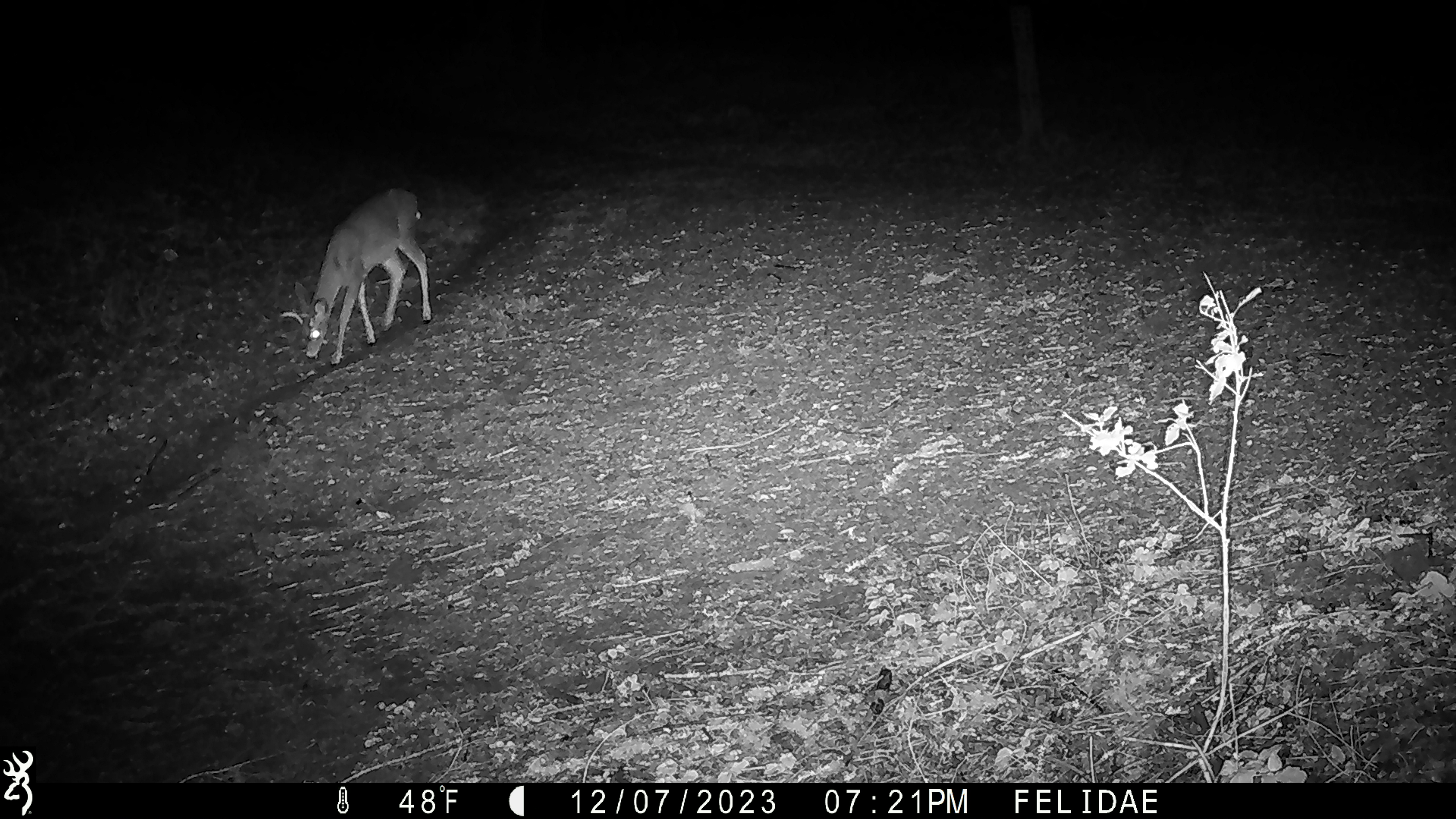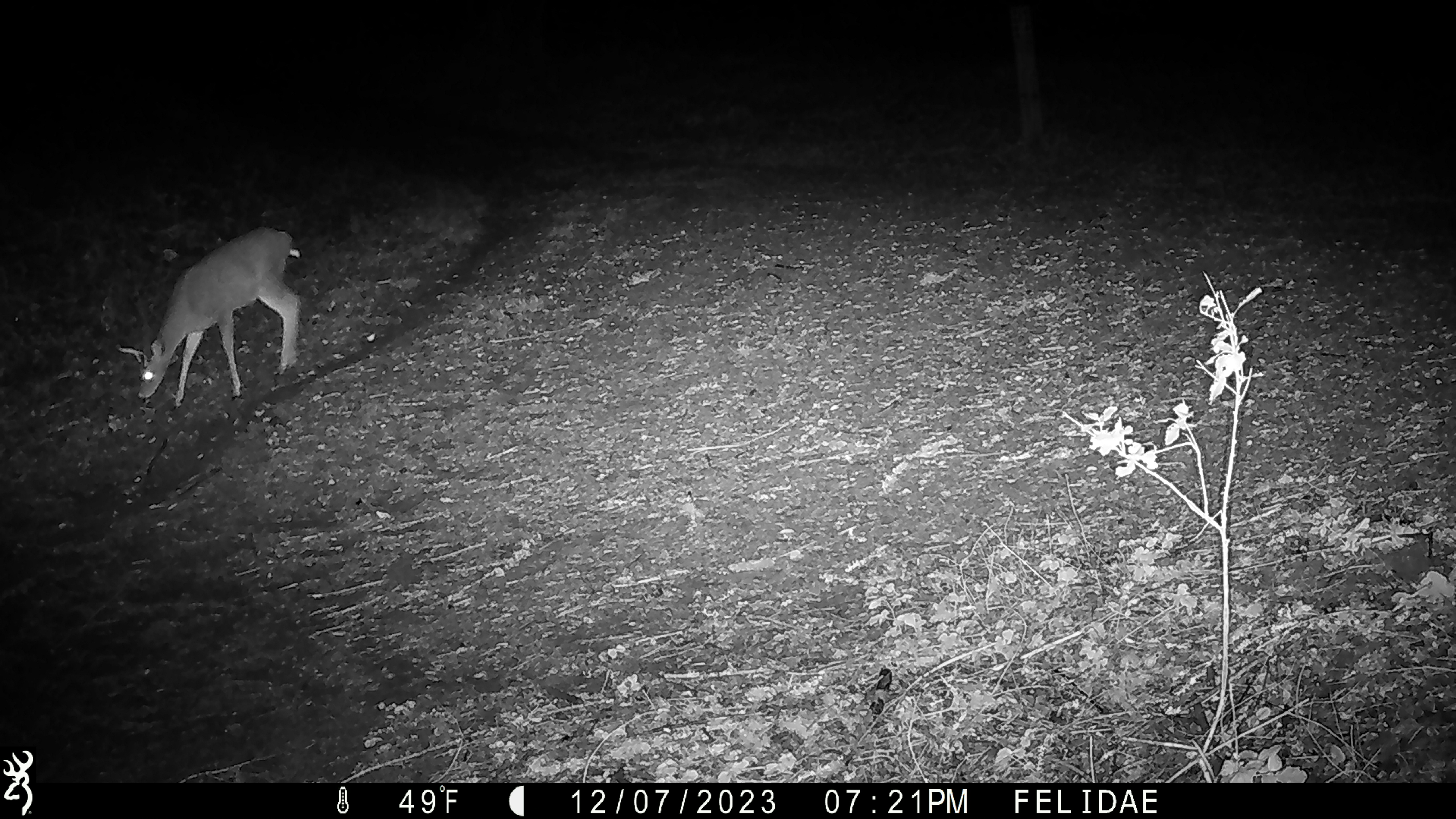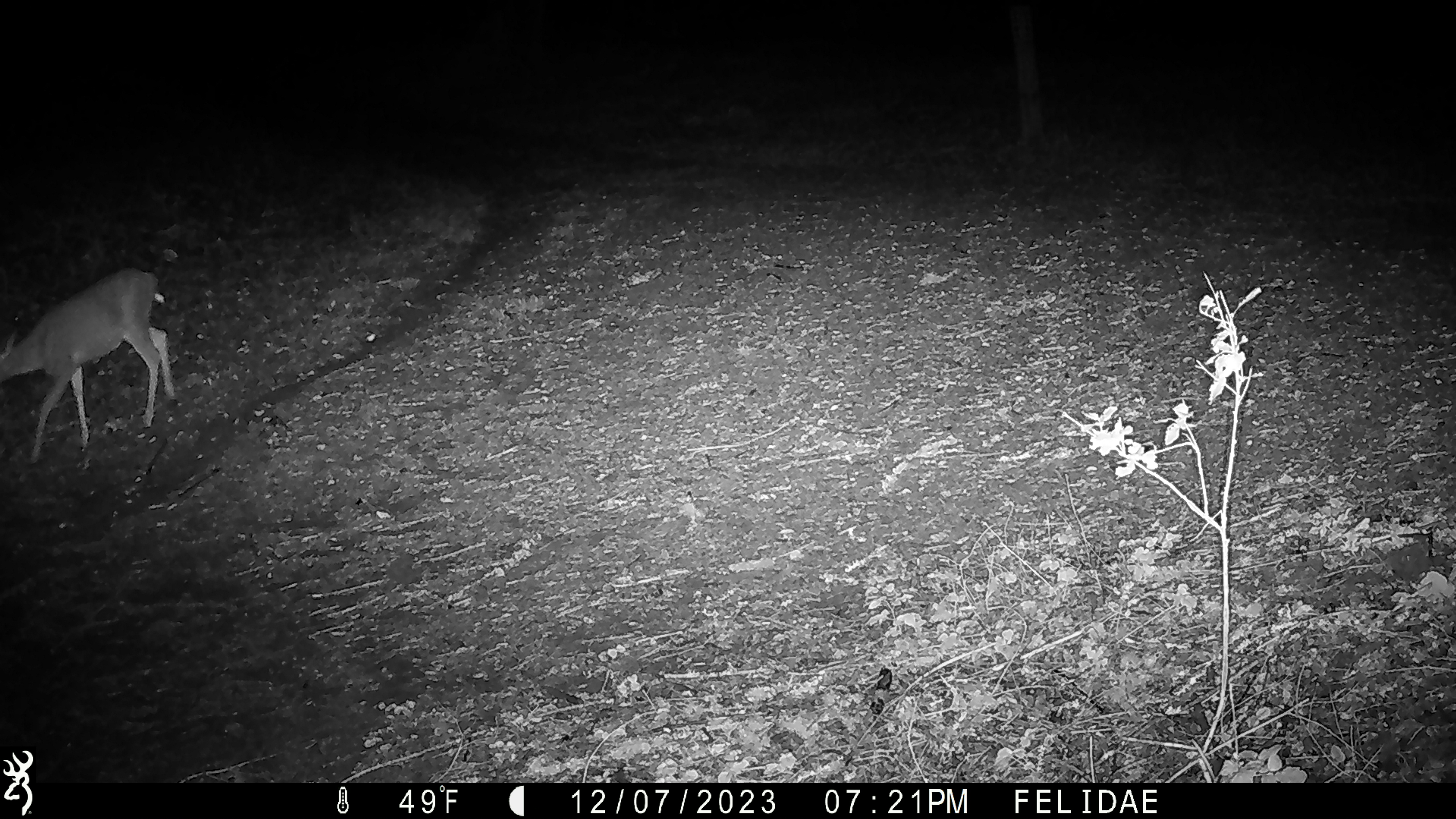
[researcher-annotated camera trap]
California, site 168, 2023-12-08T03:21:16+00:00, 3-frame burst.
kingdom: Animalia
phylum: Chordata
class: Mammalia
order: Artiodactyla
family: Cervidae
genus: Odocoileus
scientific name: Odocoileus hemionus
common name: mule deer